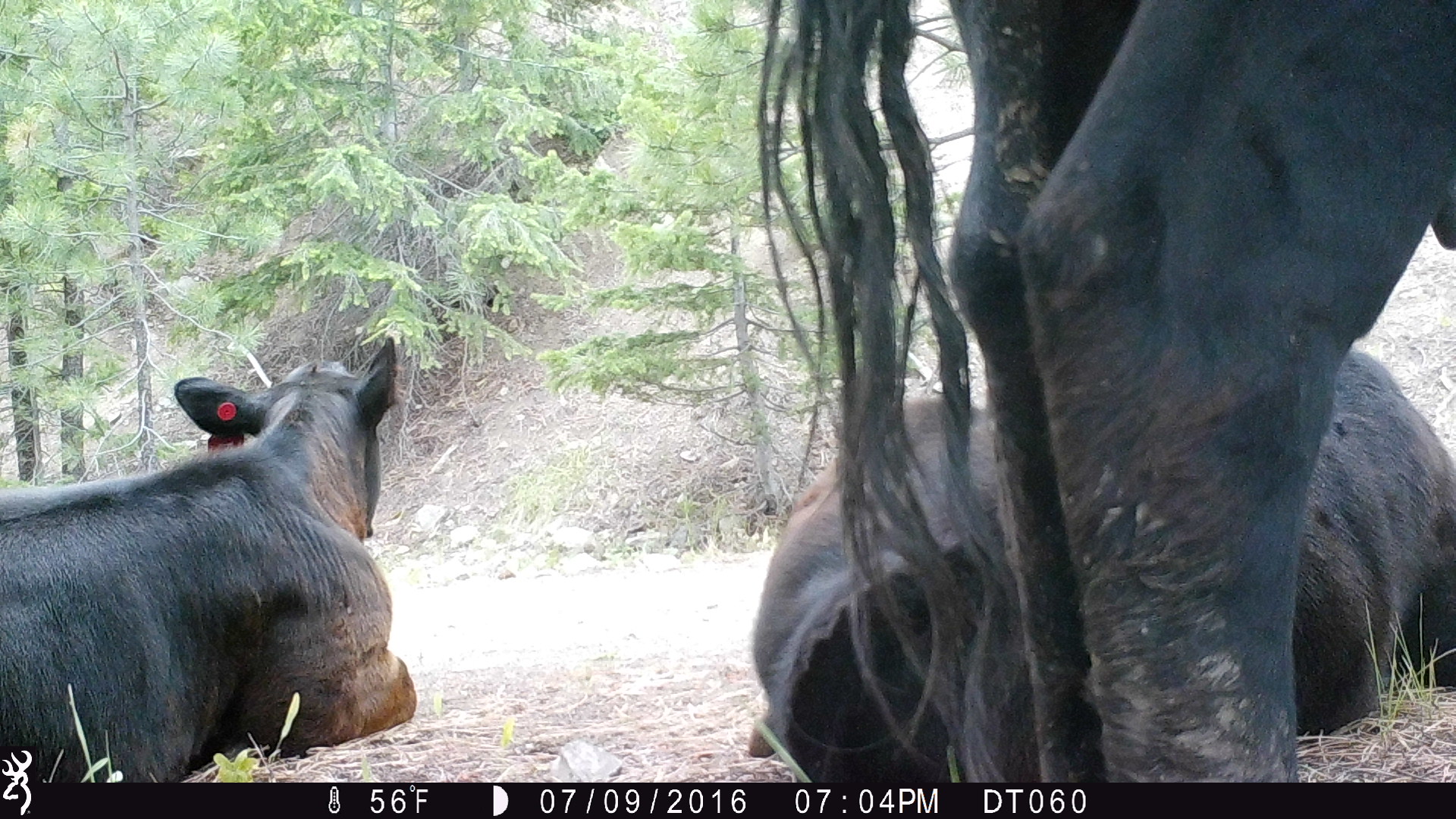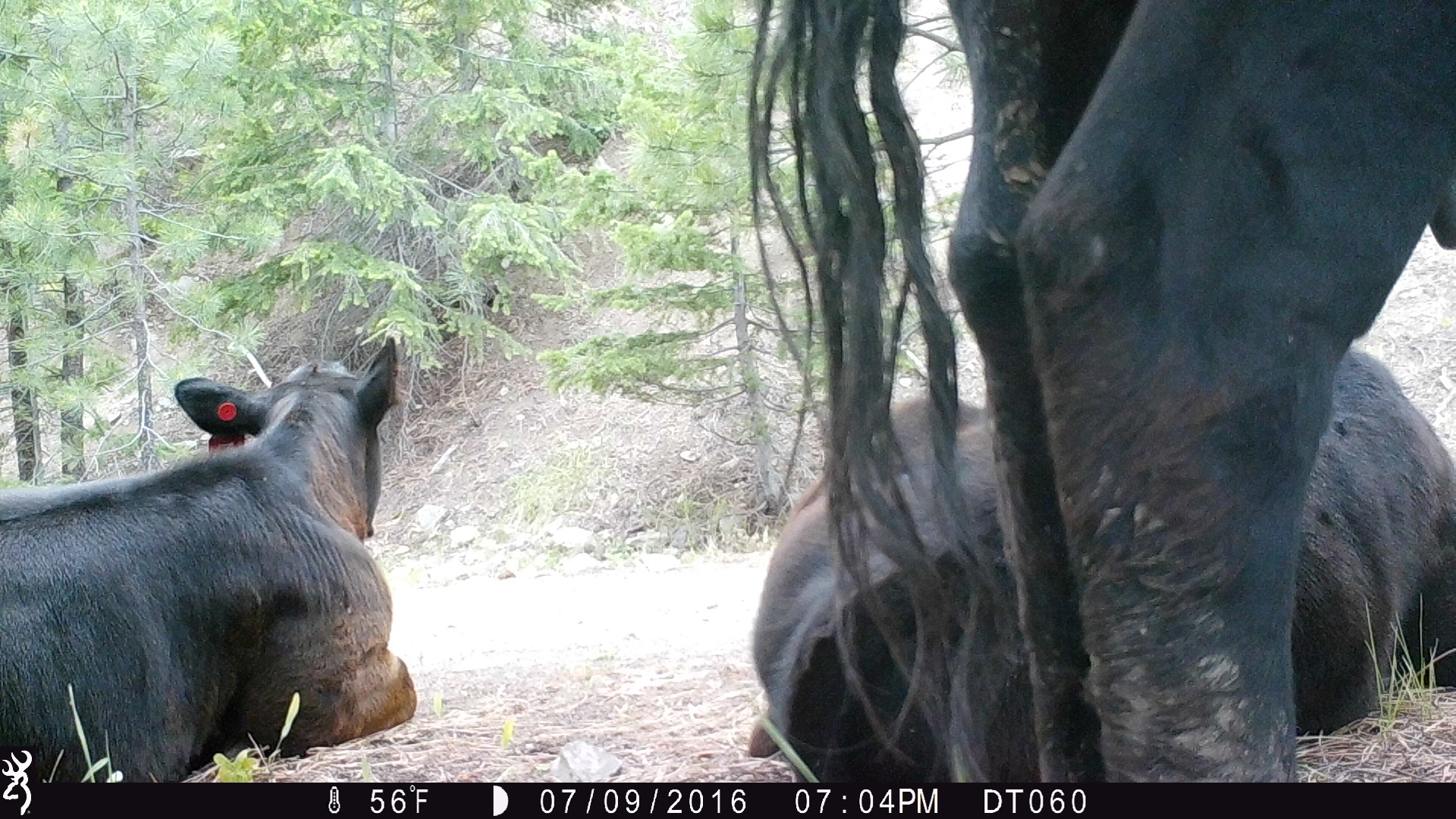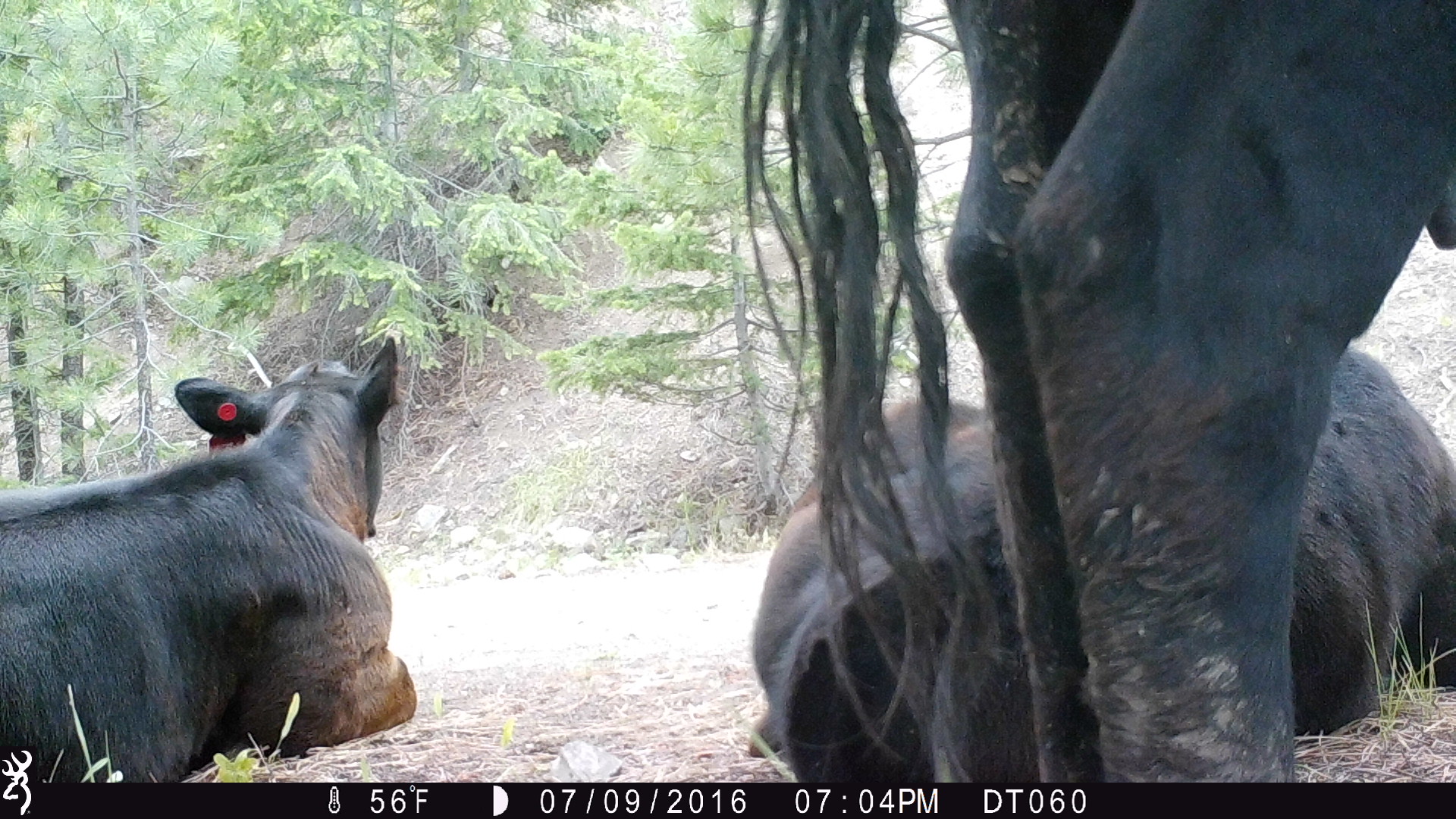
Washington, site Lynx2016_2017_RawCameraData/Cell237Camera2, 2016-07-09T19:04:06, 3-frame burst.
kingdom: Animalia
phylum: Chordata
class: Mammalia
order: Artiodactyla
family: Bovidae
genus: Bos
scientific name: Bos taurus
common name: domestic cattle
Domestic cattle (Bos taurus). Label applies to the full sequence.